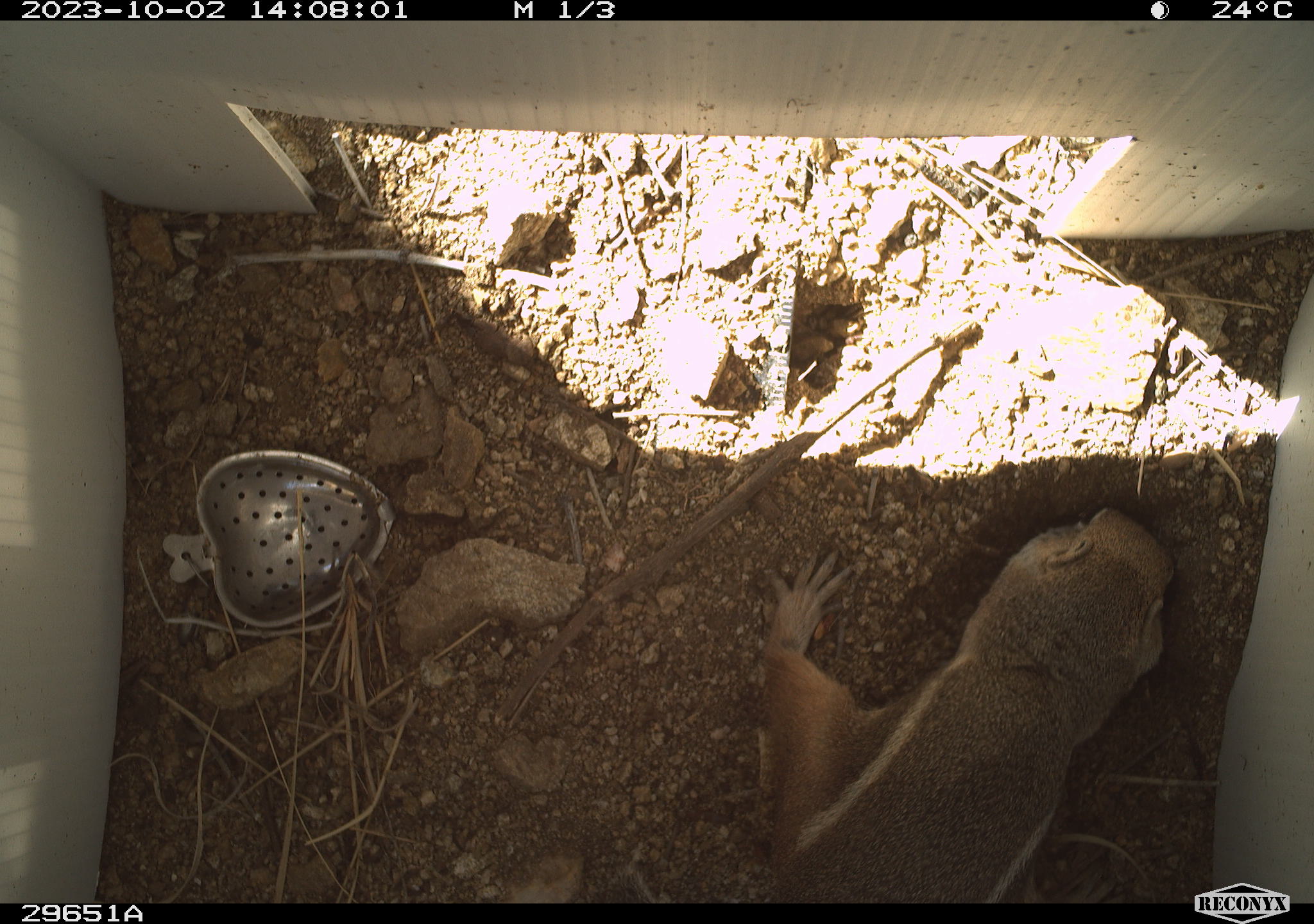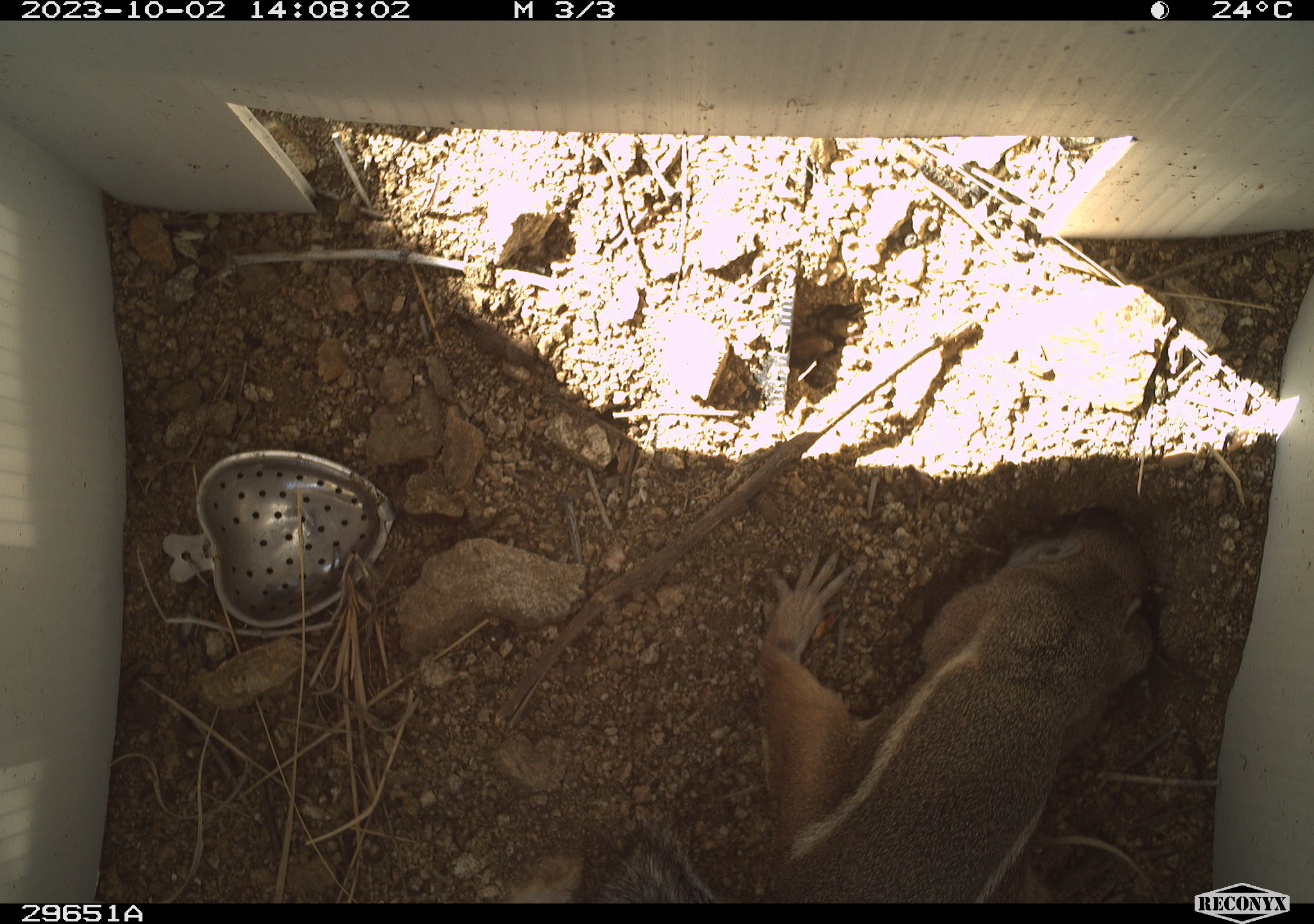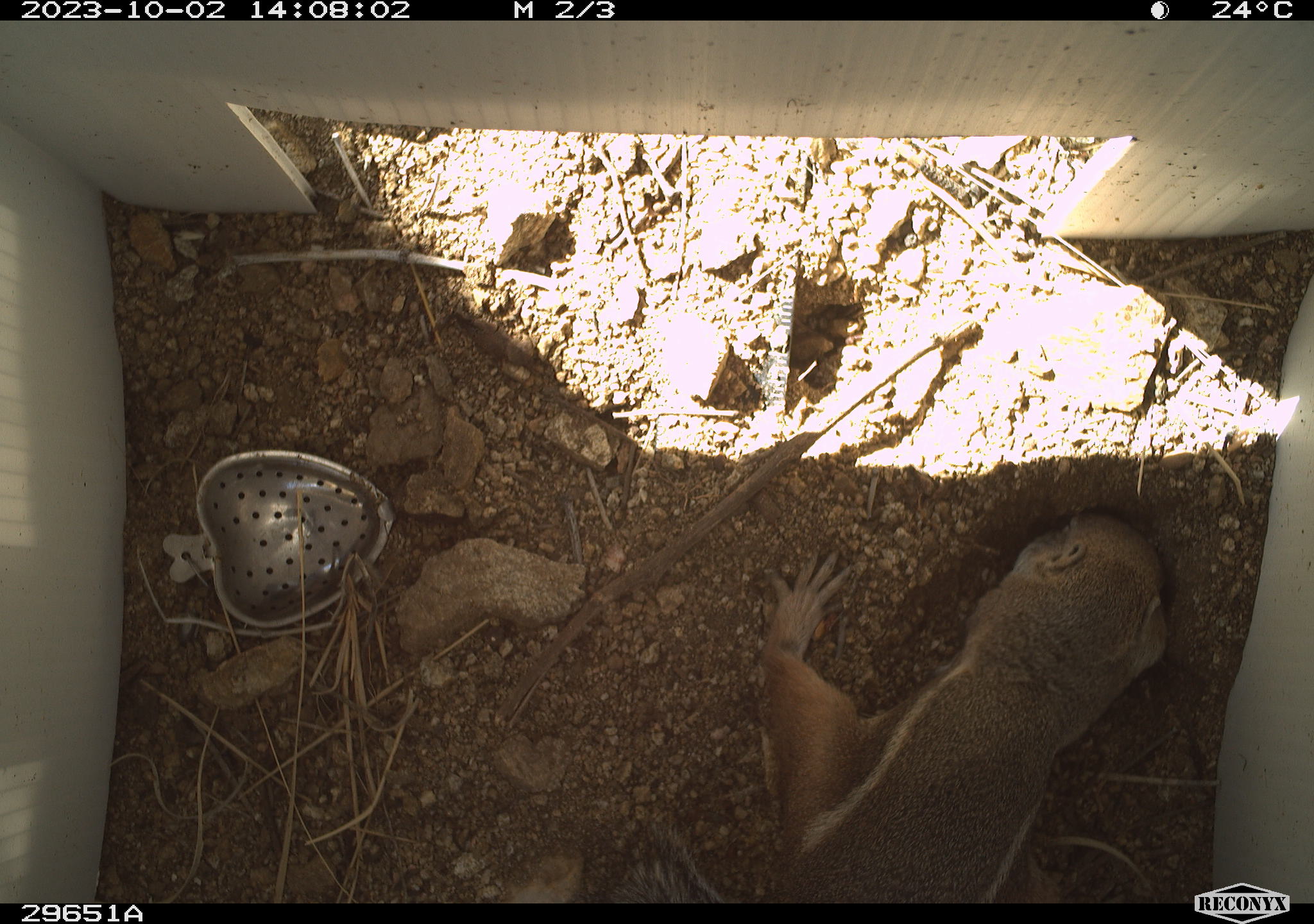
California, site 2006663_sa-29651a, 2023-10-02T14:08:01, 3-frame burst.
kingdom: Animalia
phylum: Chordata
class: Mammalia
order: Rodentia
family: Sciuridae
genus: Ammospermophilus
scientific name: Ammospermophilus leucurus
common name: white-tailed antelope squirrel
White-tailed antelope squirrel (Ammospermophilus leucurus).